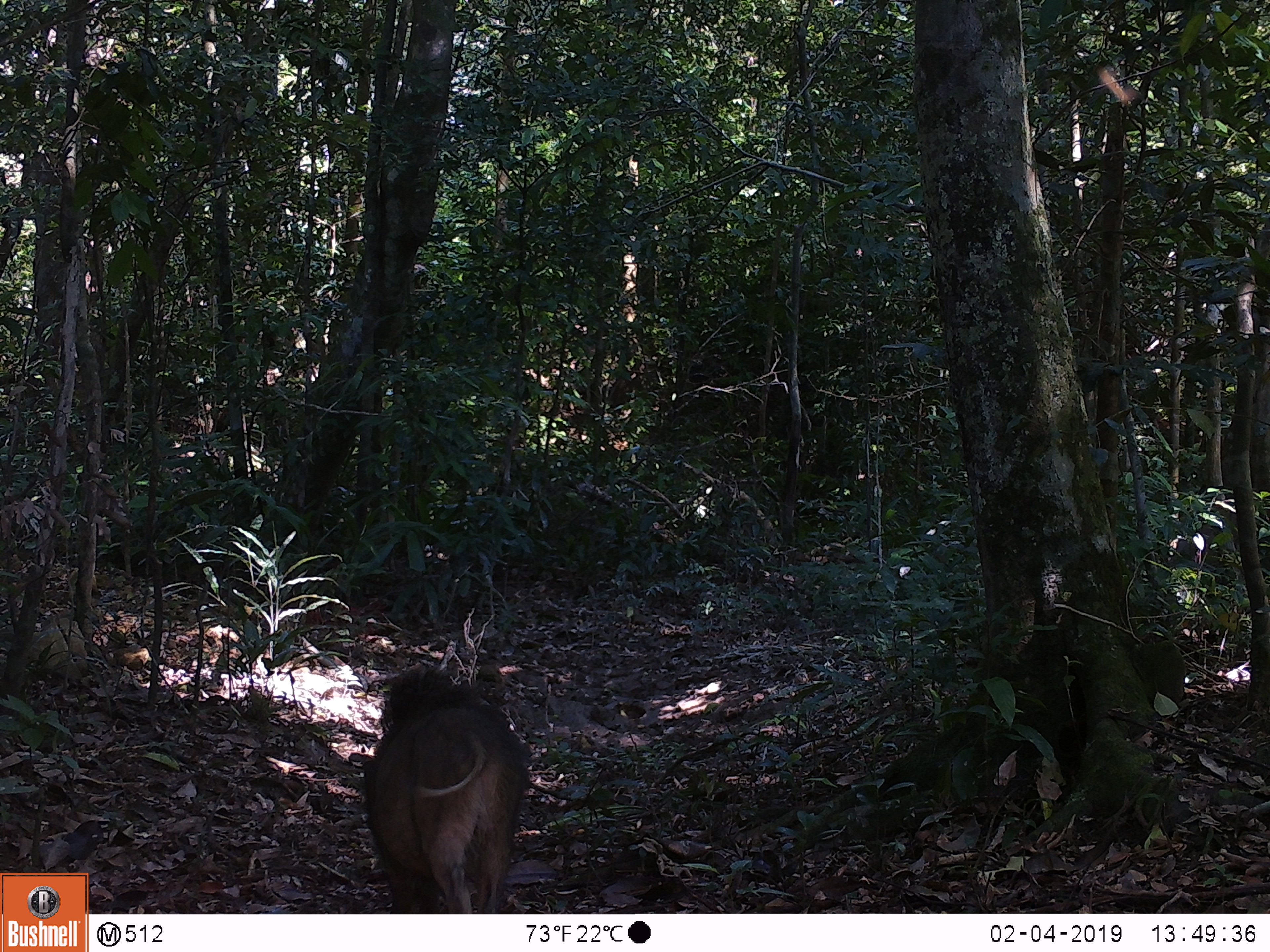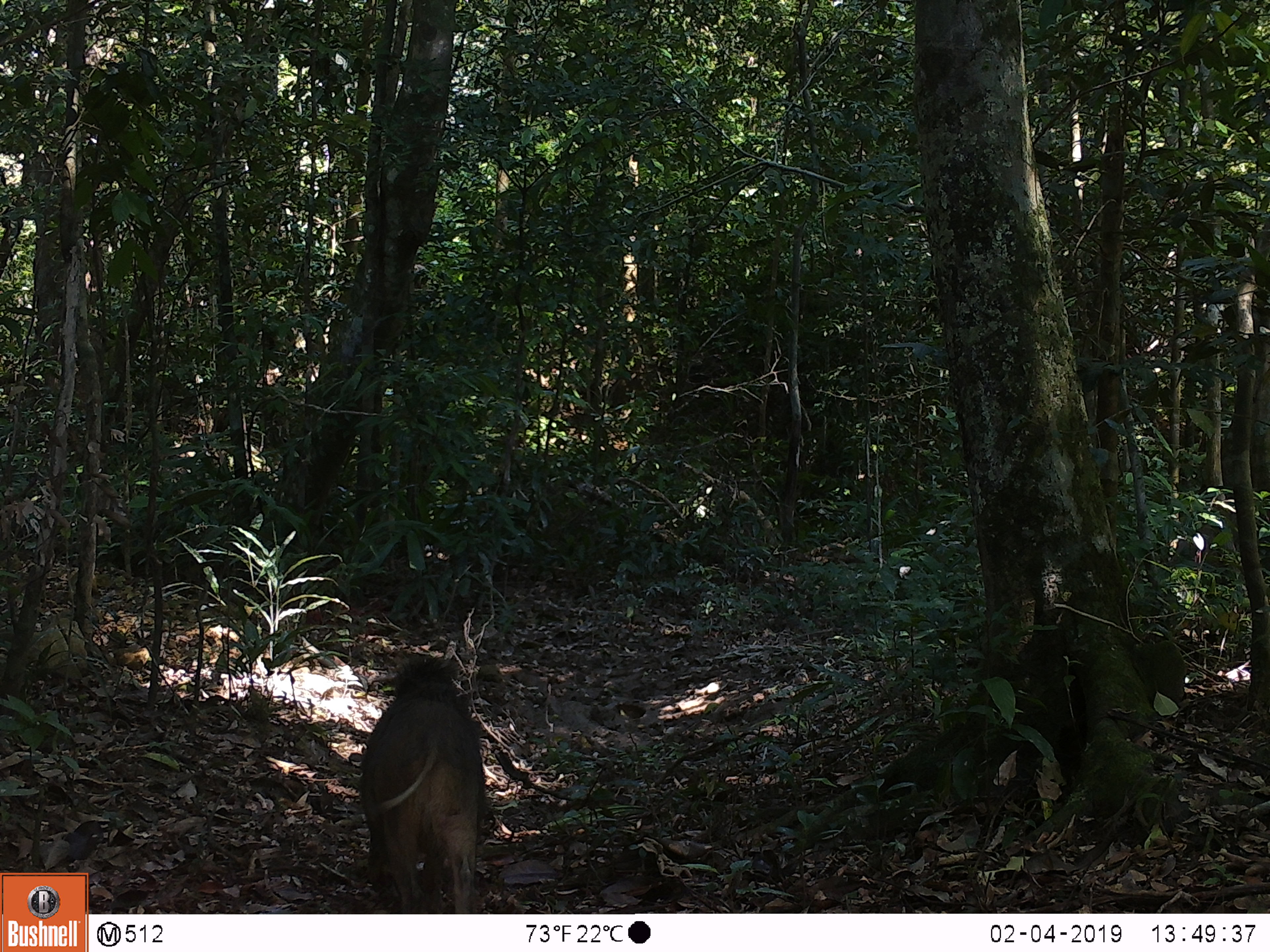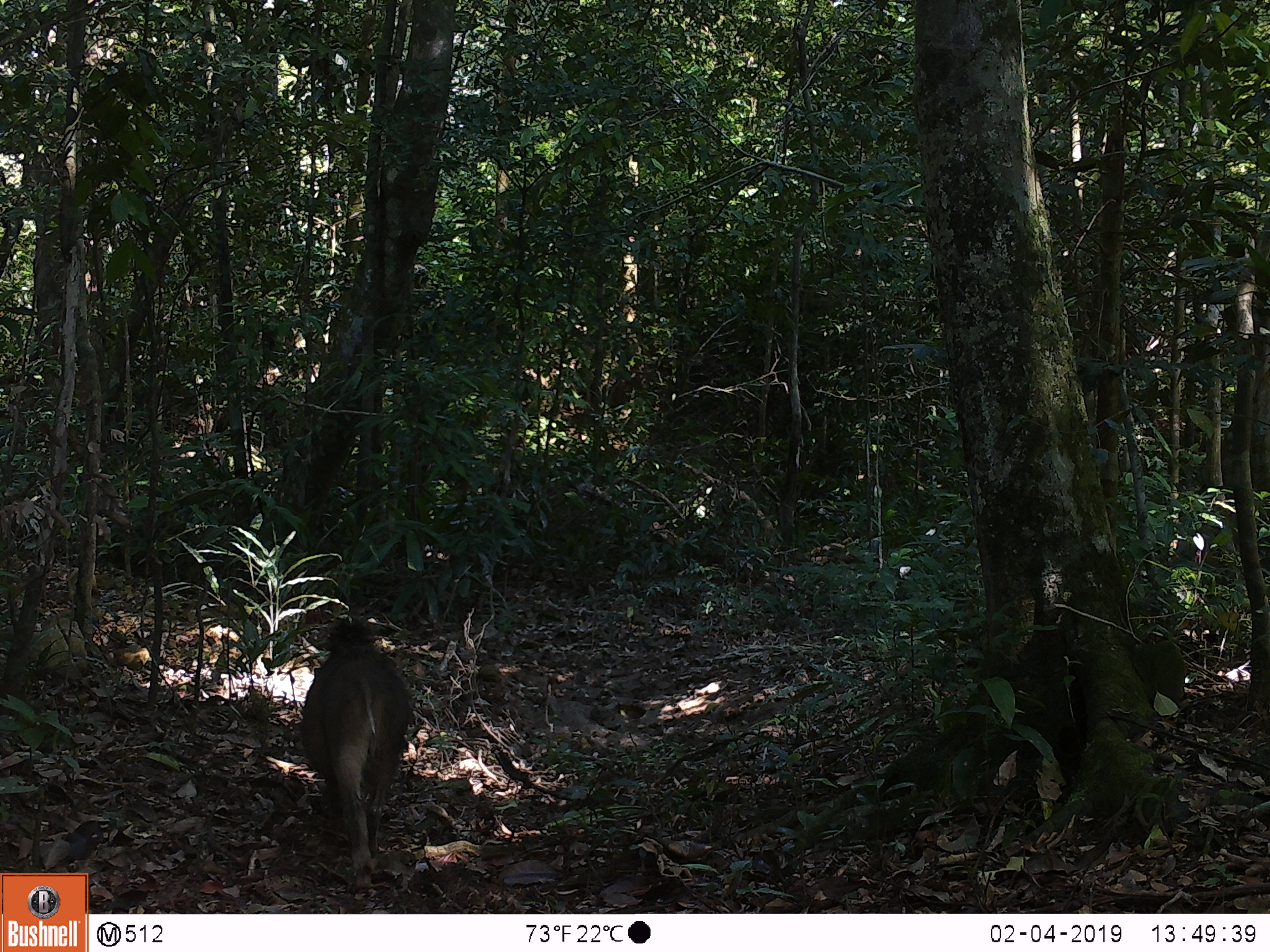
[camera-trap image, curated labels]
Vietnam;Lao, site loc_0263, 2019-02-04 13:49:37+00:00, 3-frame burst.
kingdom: Animalia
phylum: Chordata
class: Mammalia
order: Artiodactyla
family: Suidae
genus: Sus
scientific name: Sus scrofa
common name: eurasian wild pig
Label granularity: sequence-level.